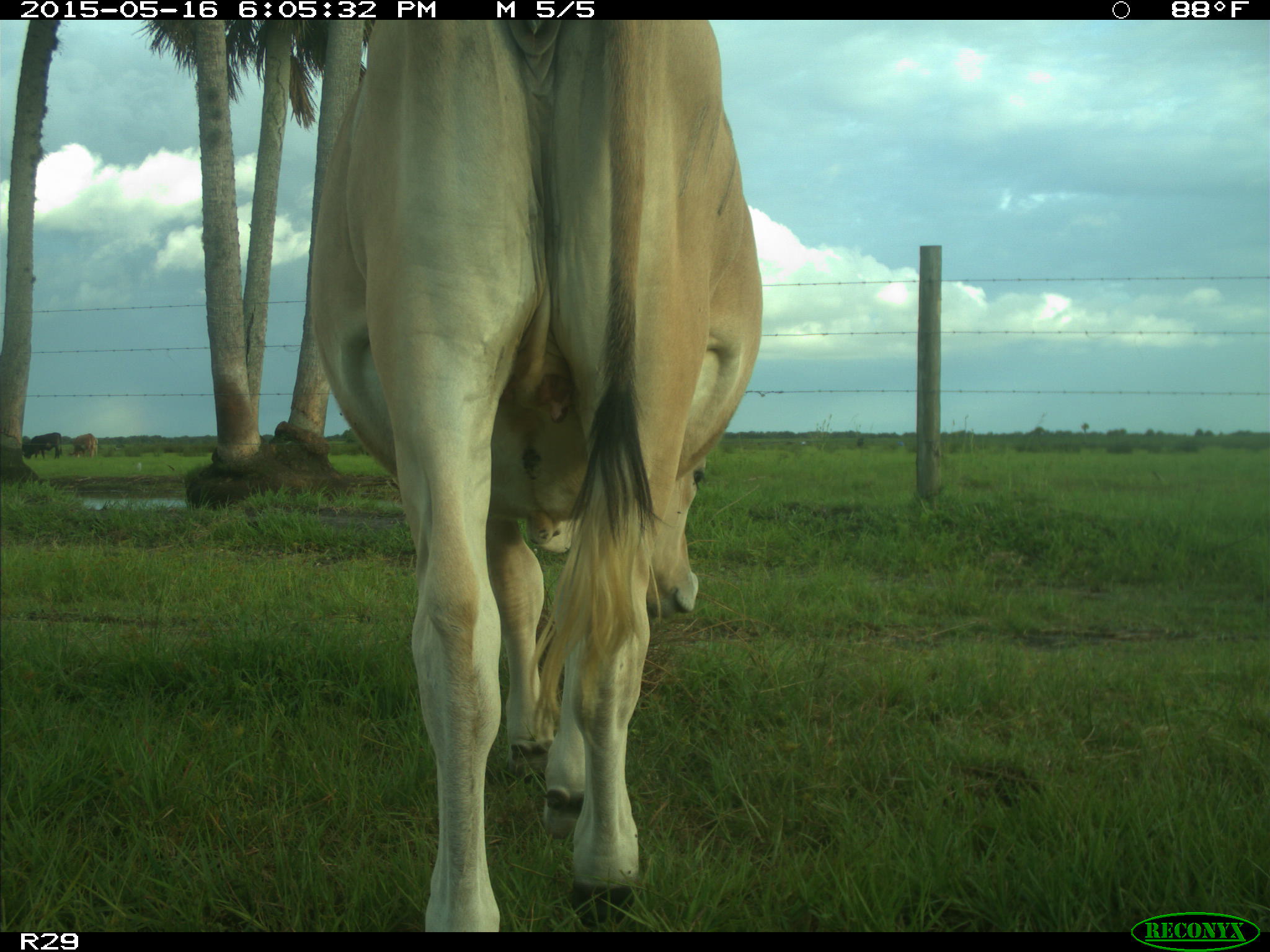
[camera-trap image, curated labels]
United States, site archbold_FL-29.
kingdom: Animalia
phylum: Chordata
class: Mammalia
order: Artiodactyla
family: Bovidae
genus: Bos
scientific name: Bos taurus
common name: domestic cow